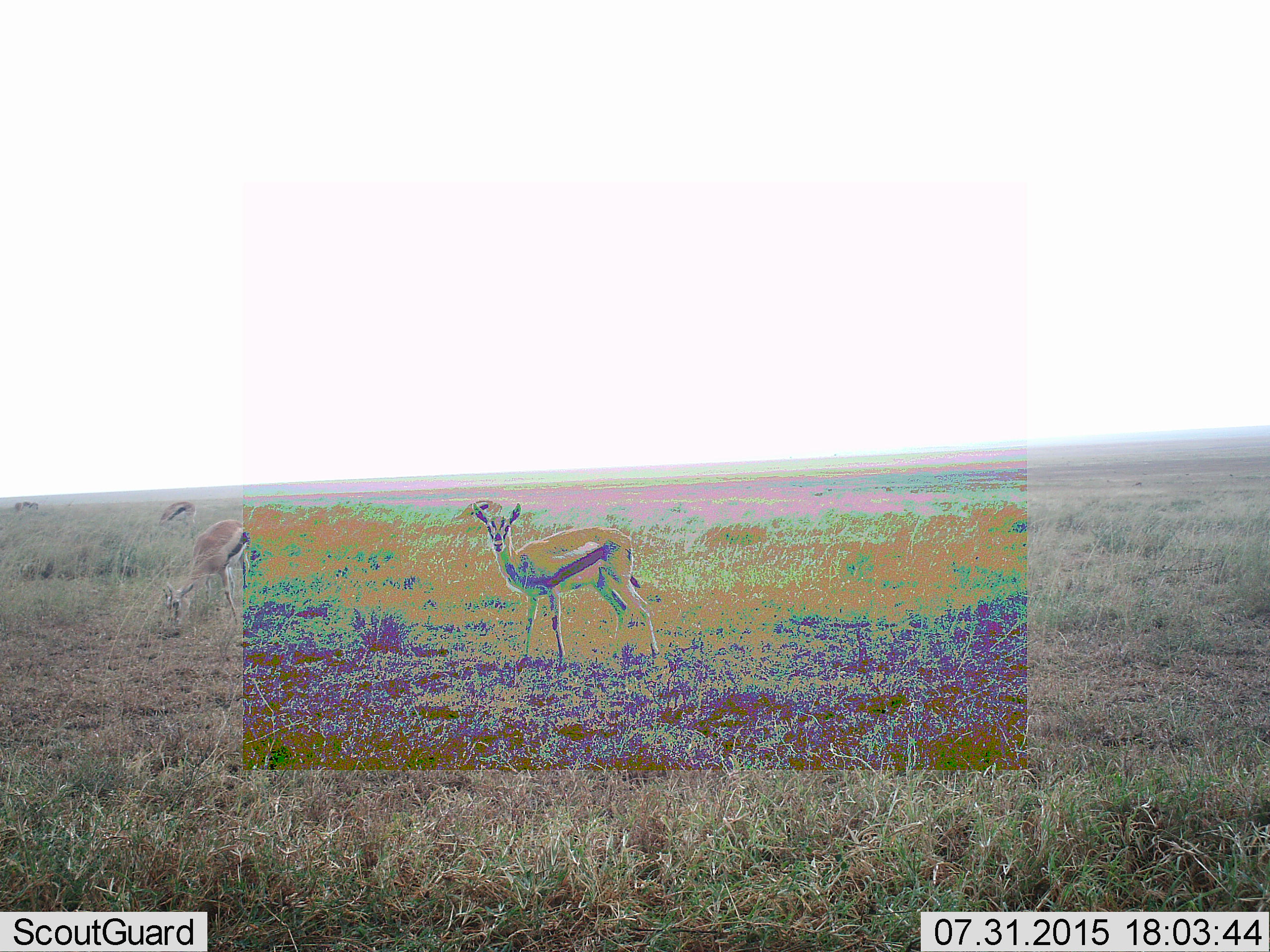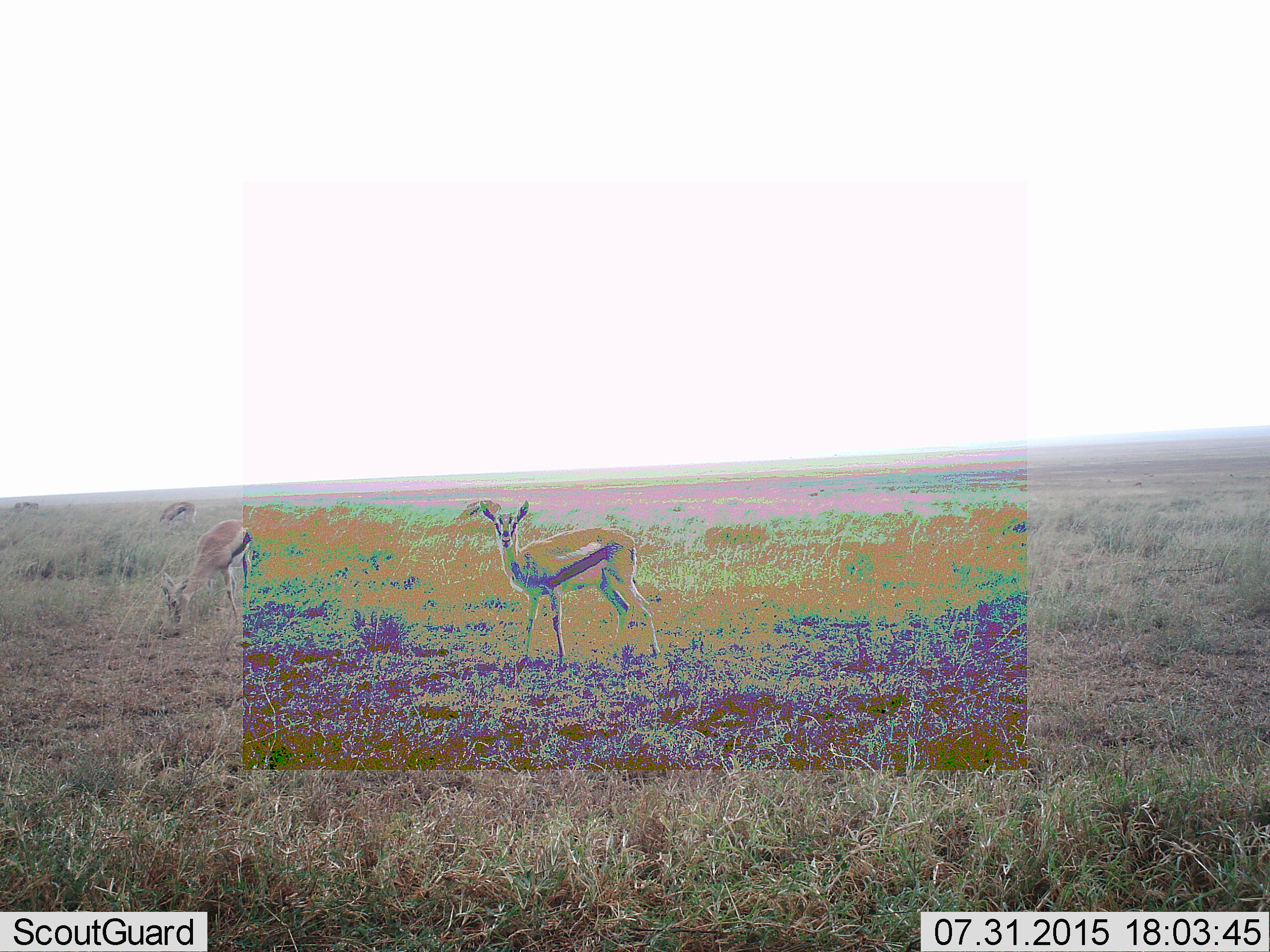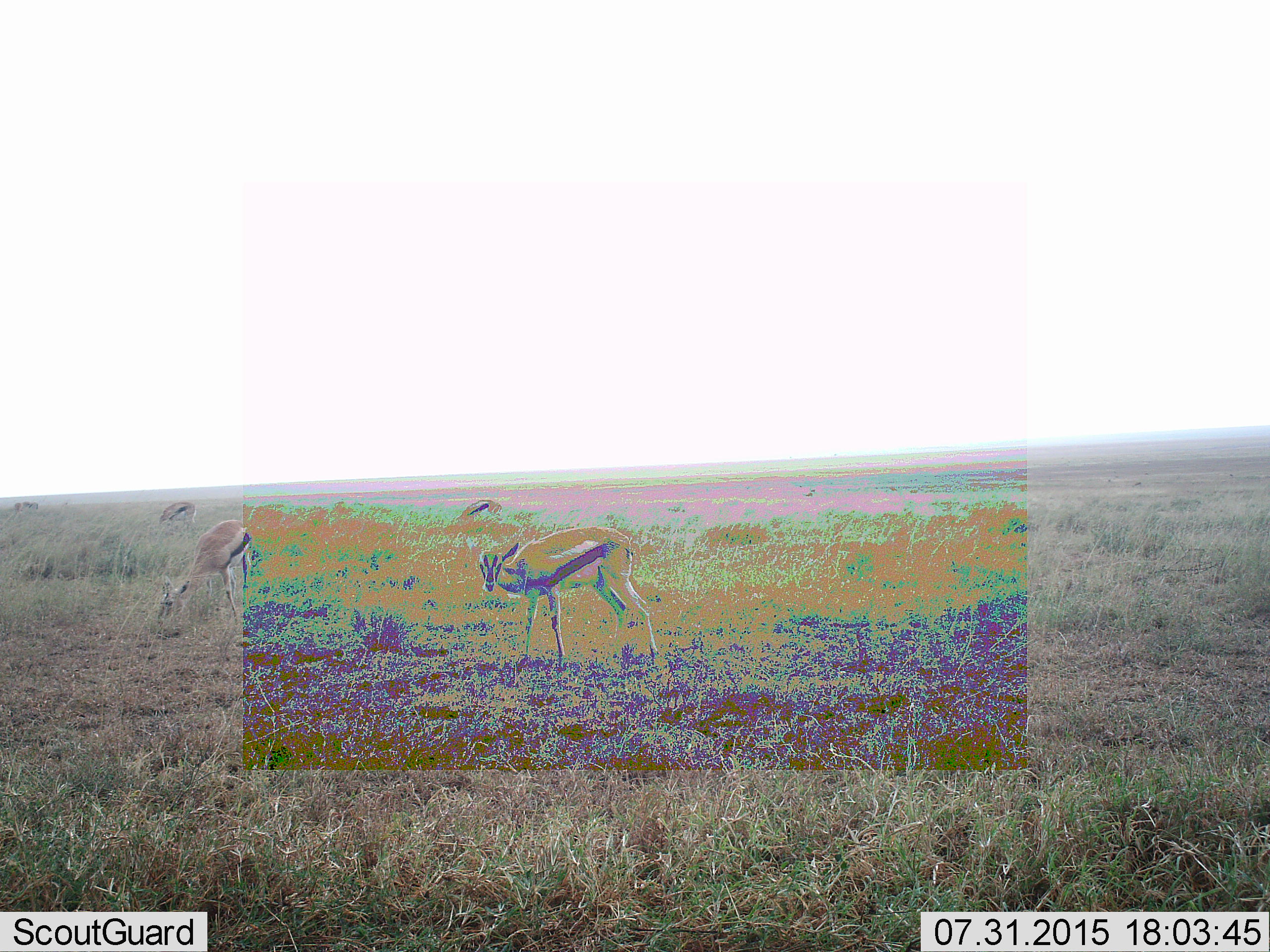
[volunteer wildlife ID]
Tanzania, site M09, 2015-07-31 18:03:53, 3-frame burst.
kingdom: Animalia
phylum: Chordata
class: Mammalia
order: Artiodactyla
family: Bovidae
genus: Eudorcas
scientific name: Eudorcas thomsonii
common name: thomson's gazelle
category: gazellethomsons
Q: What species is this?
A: Gazellethomsons (thomson's gazelle) (Eudorcas thomsonii).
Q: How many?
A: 5.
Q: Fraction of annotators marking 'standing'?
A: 80%.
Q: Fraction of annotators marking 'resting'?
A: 0%.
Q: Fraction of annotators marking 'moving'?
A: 40%.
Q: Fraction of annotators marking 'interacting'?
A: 10%.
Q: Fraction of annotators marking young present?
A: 10%.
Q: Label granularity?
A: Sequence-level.